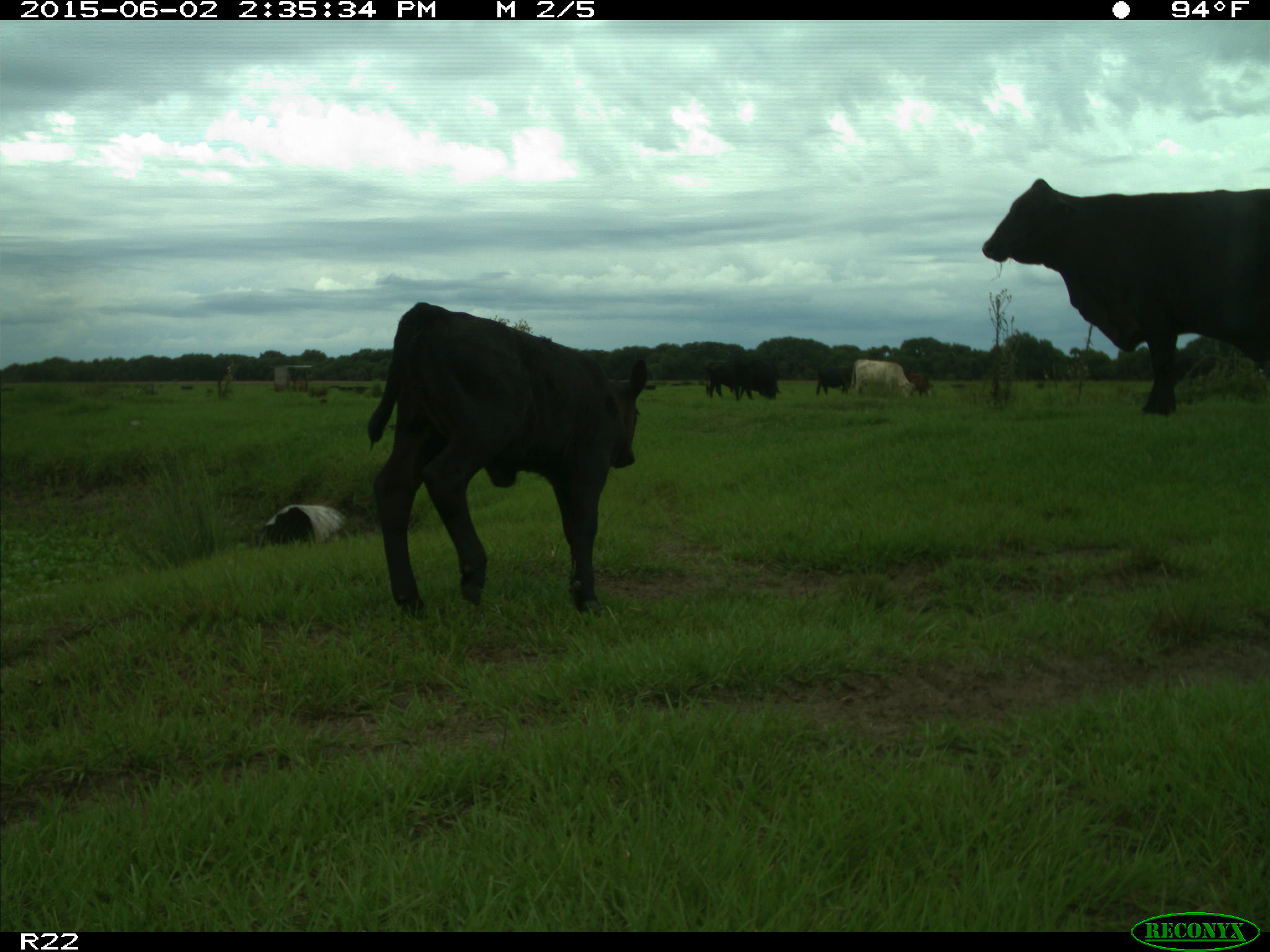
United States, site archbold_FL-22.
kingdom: Animalia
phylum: Chordata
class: Mammalia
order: Artiodactyla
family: Bovidae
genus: Bos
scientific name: Bos taurus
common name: domestic cow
Bos taurus (domestic cow).